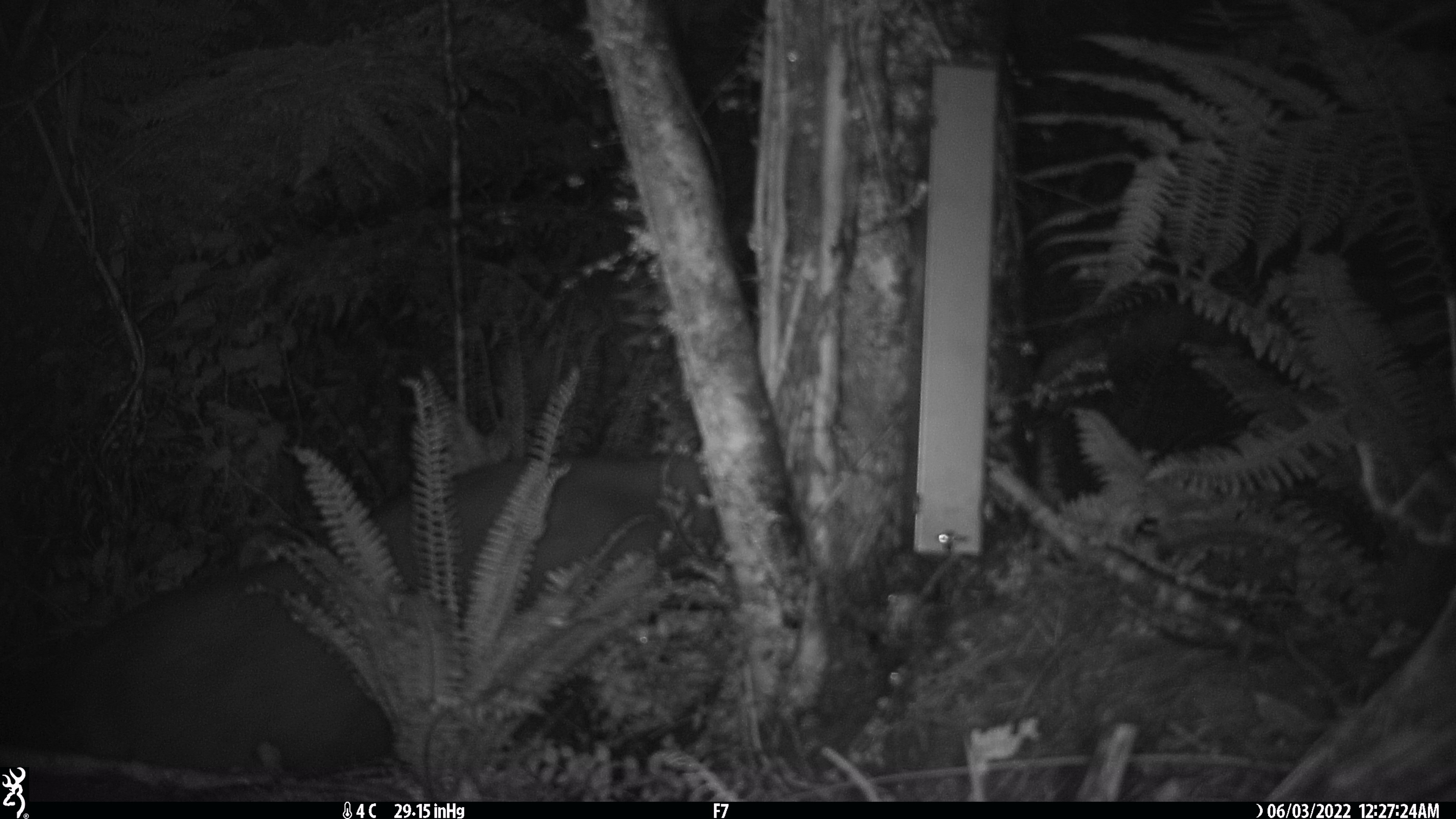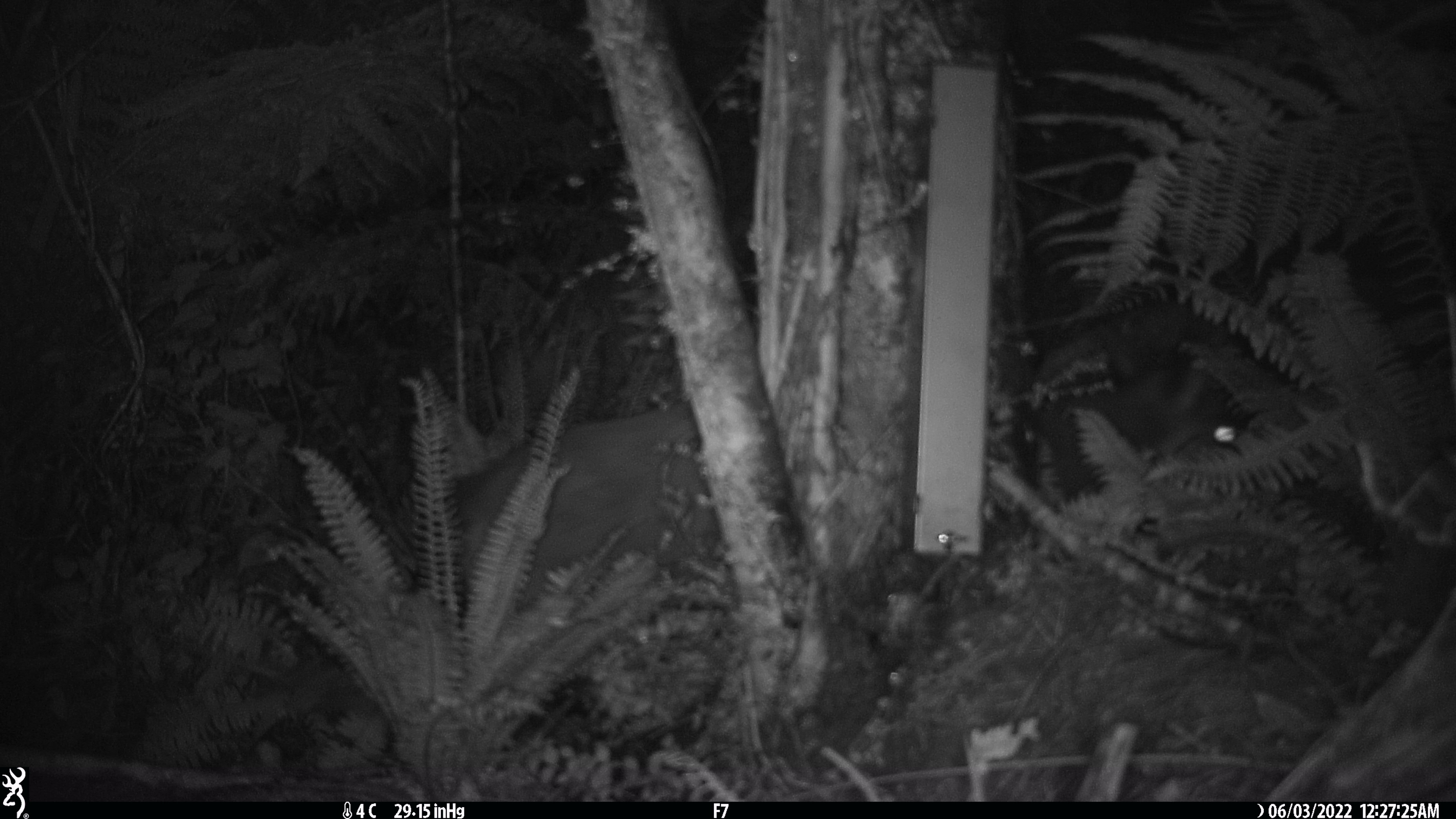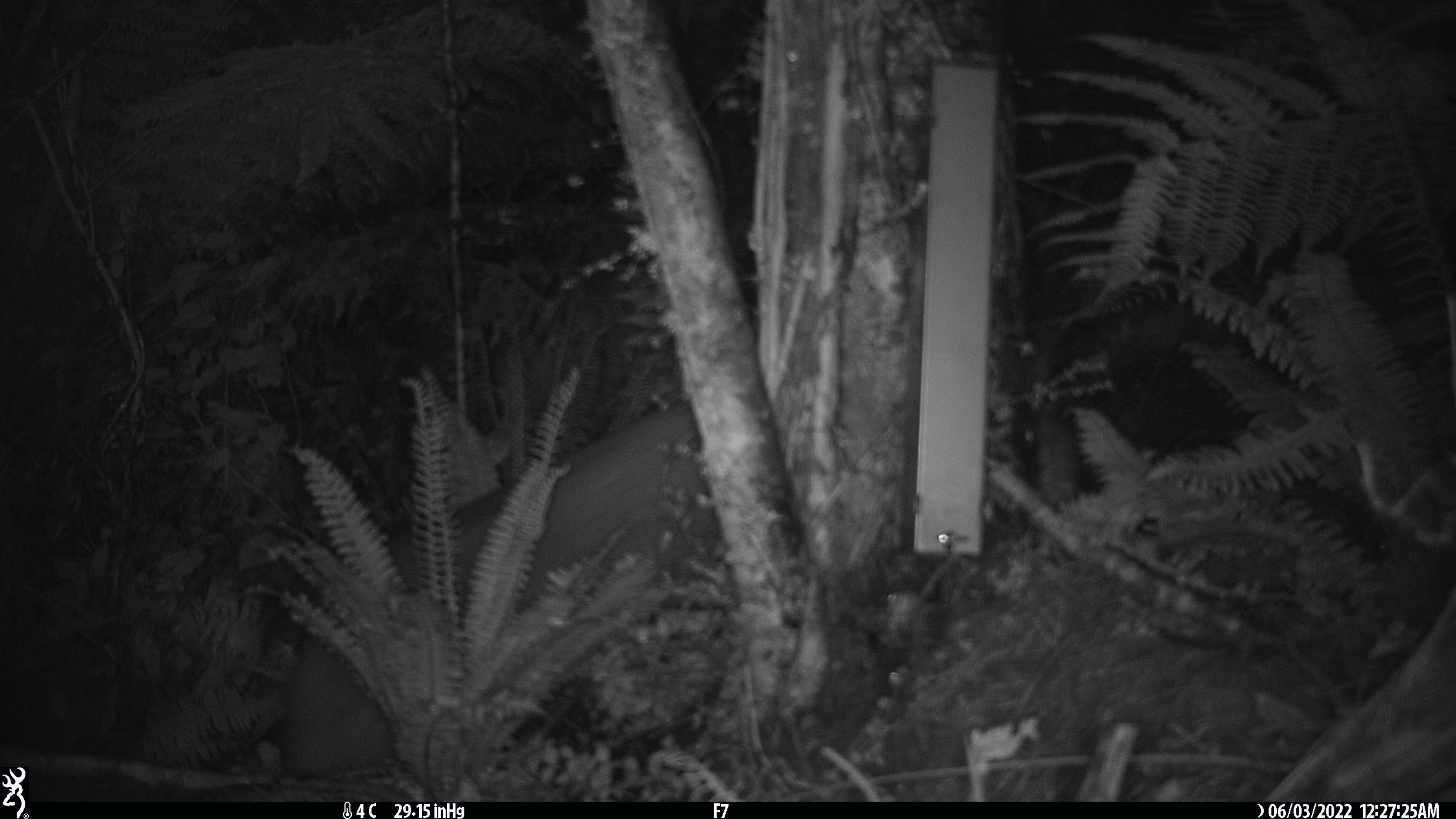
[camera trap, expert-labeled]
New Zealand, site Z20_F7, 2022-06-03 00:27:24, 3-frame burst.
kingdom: Animalia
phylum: Chordata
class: Mammalia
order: Artiodactyla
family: Bovidae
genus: Rupicapra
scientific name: Rupicapra rupicapra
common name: alpine chamois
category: chamois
Chamois (alpine chamois) (Rupicapra rupicapra).